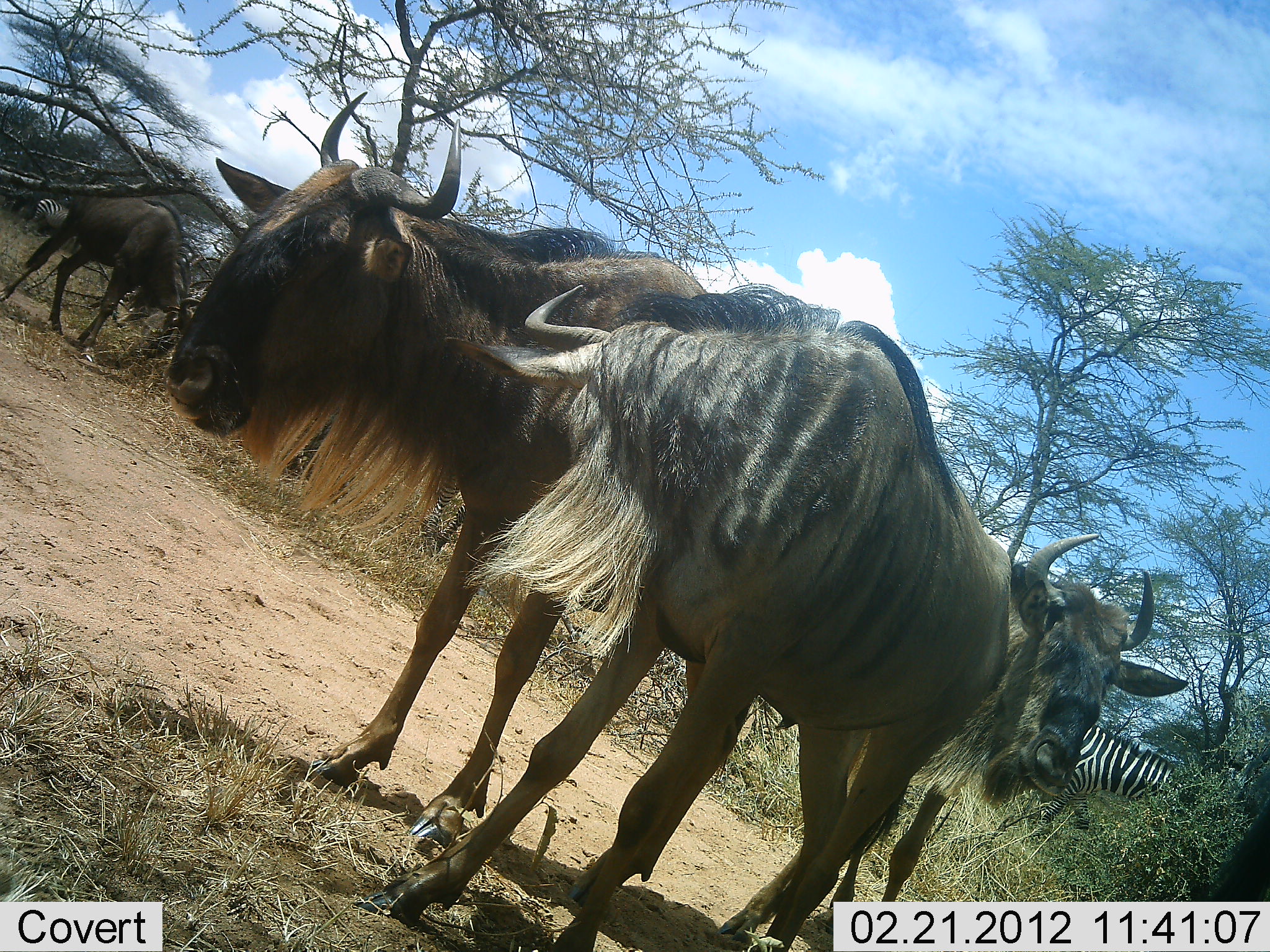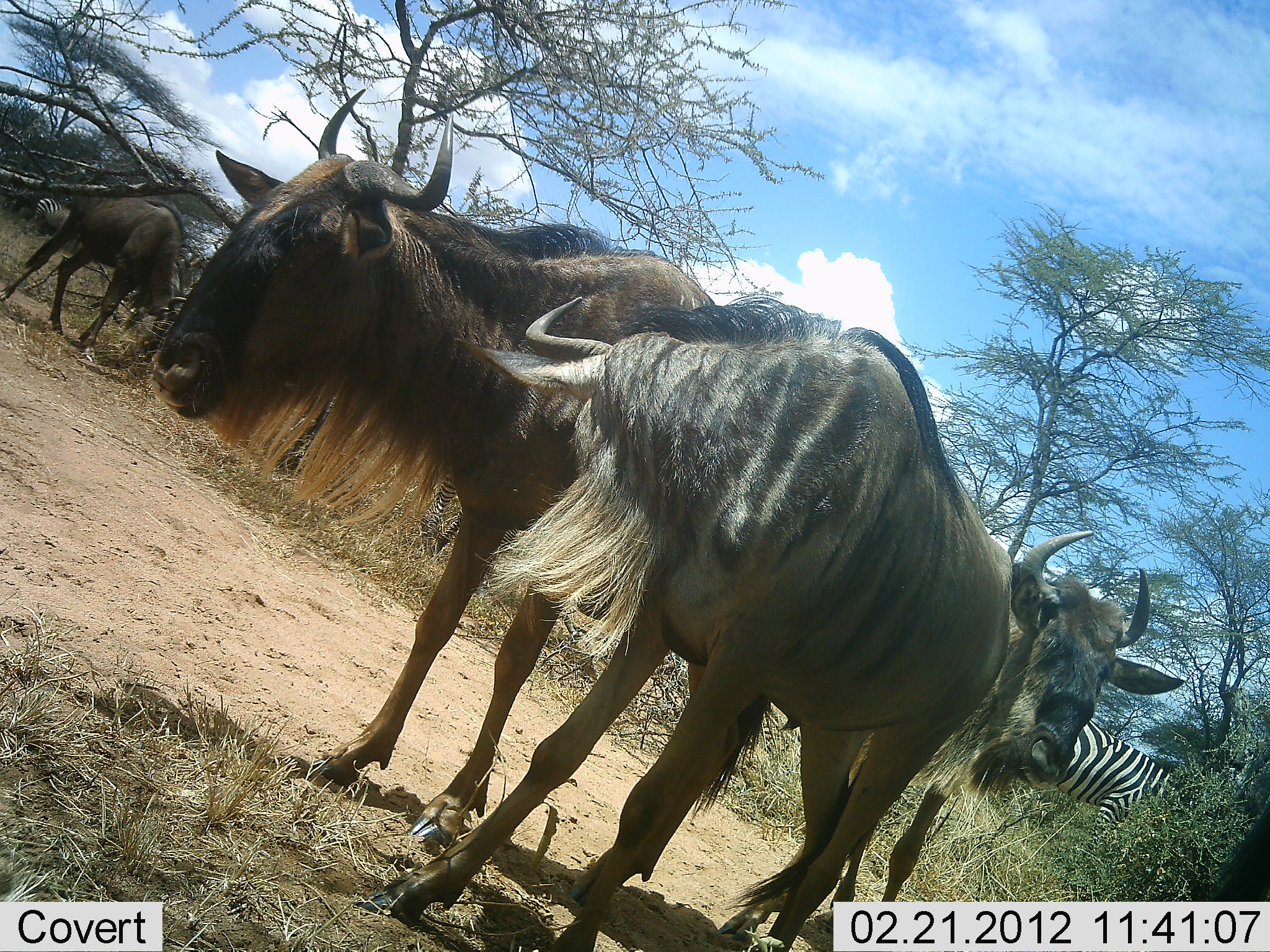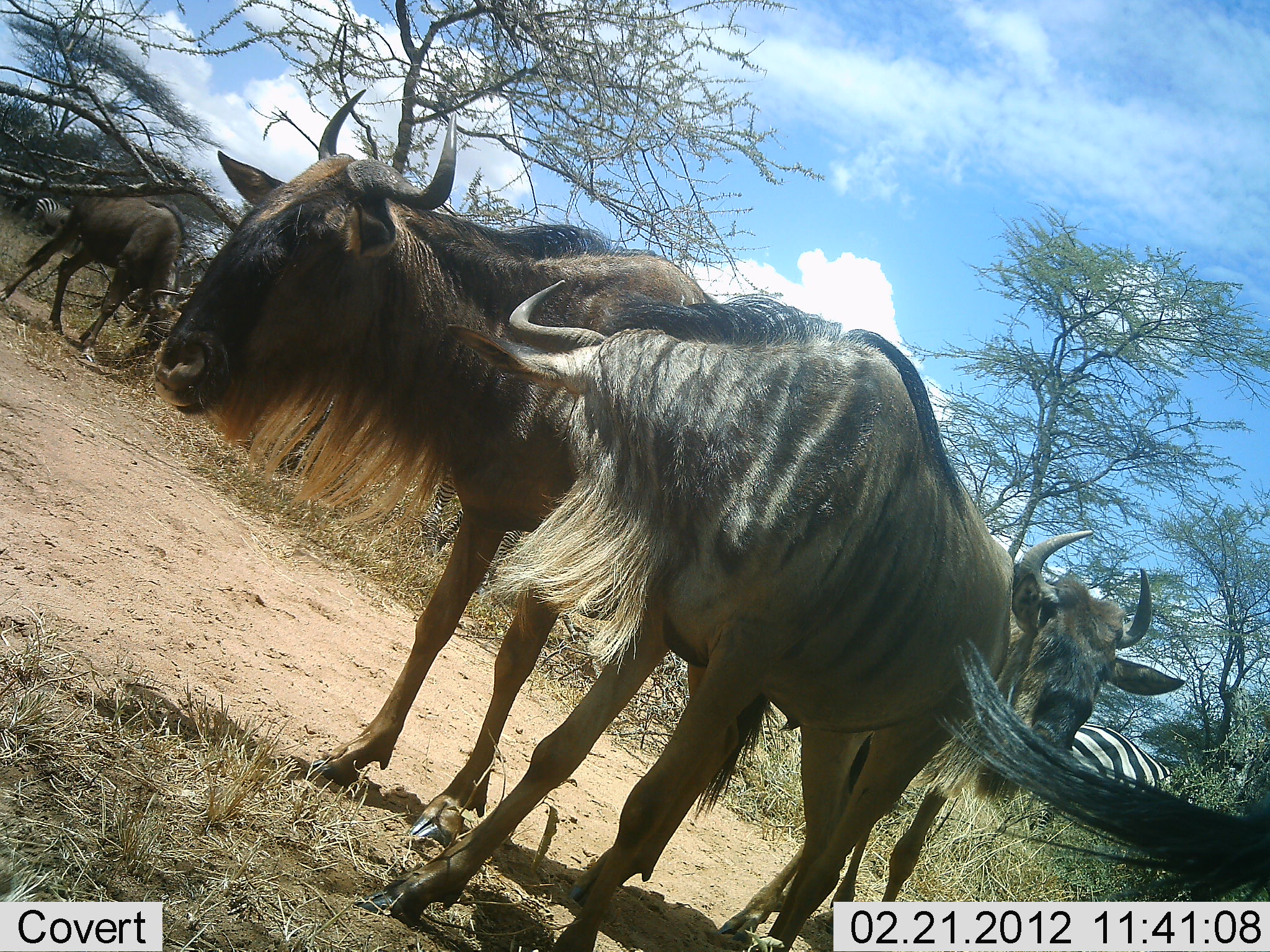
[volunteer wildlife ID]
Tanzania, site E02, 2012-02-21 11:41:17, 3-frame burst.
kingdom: Animalia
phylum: Chordata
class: Mammalia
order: Artiodactyla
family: Bovidae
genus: Connochaetes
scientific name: Connochaetes taurinus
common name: blue wildebeest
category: wildebeest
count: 5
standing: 100%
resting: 0%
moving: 0%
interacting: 0%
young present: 0%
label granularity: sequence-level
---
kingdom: Animalia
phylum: Chordata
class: Mammalia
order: Perissodactyla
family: Equidae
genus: Equus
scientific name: Equus quagga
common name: plains zebra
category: zebra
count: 1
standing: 82%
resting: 0%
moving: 12%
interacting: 0%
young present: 0%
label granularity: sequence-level